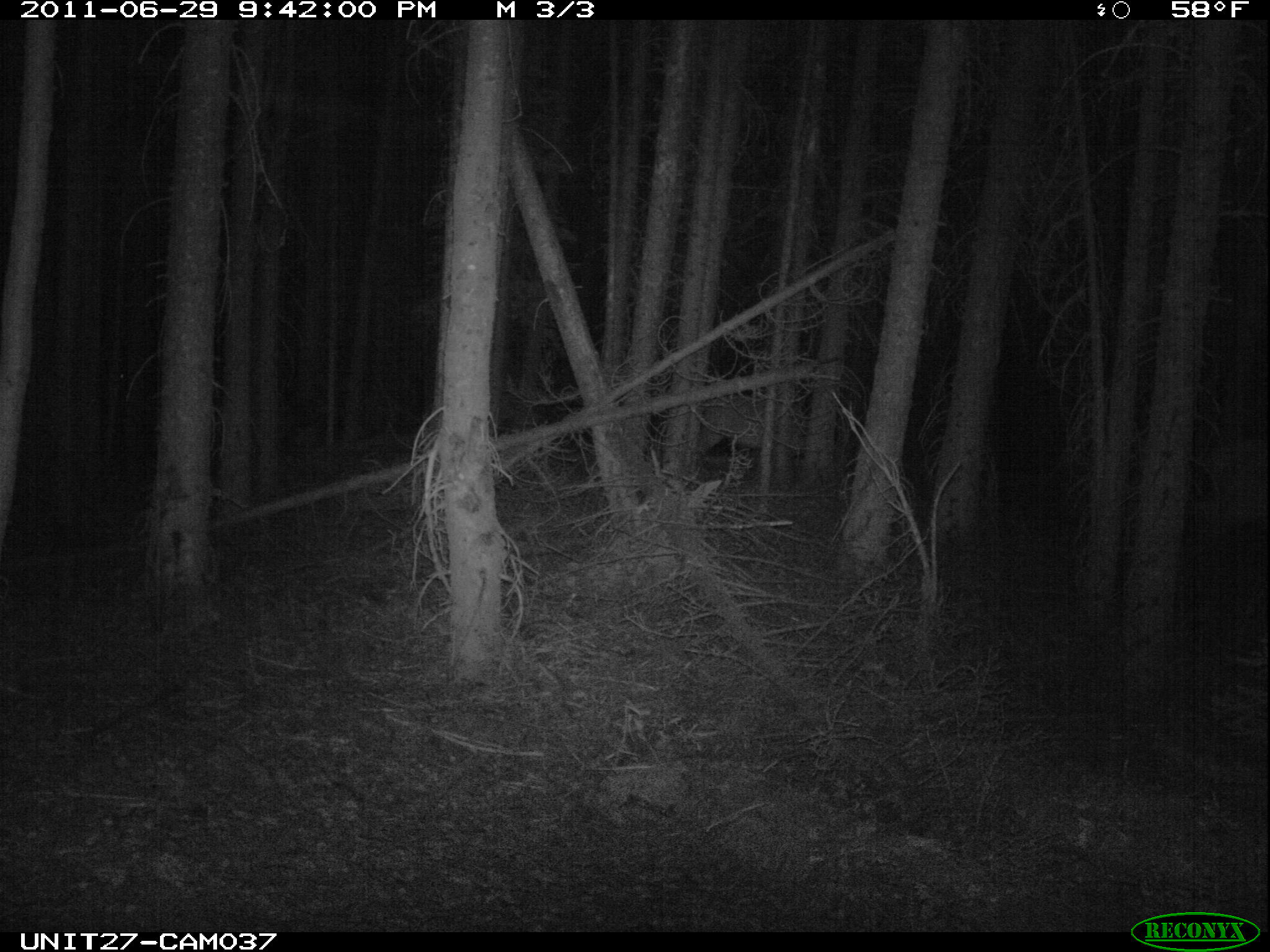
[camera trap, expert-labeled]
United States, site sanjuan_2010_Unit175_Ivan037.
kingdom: Animalia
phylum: Chordata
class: Mammalia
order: Artiodactyla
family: Cervidae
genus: Cervus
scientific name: Cervus elaphus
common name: red deer